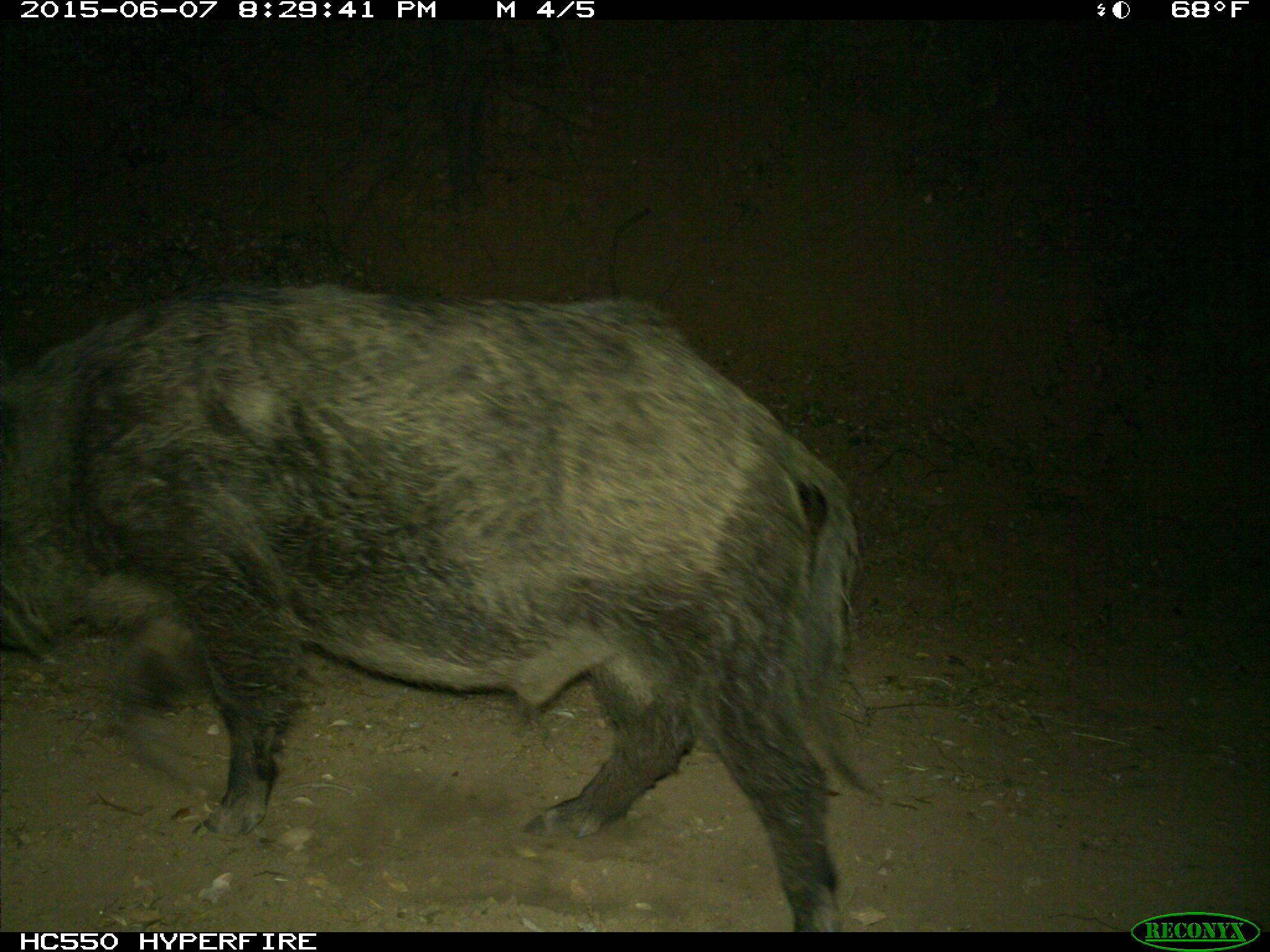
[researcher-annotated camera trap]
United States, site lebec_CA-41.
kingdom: Animalia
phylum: Chordata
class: Mammalia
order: Artiodactyla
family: Suidae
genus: Sus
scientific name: Sus scrofa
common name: wild boar